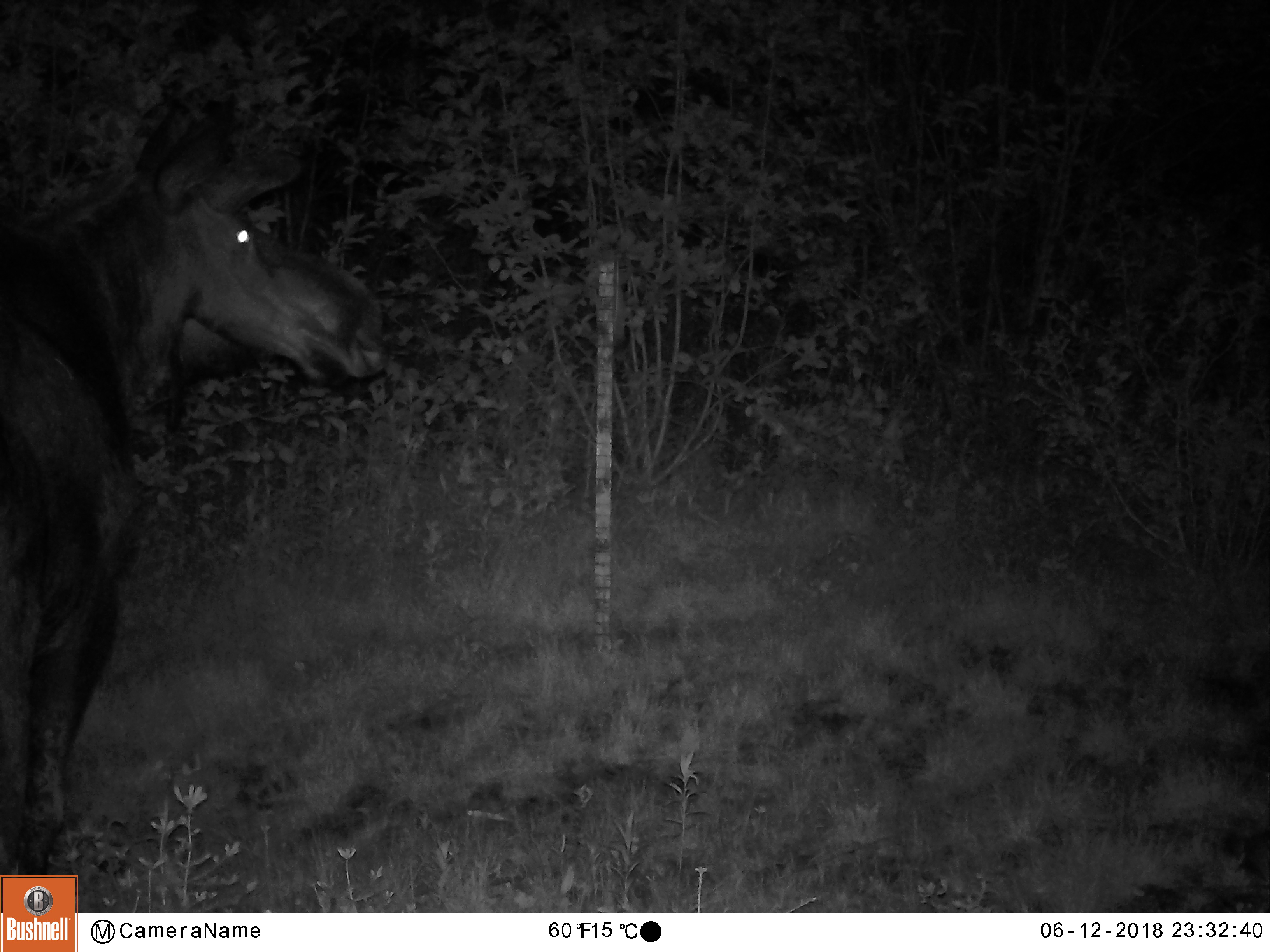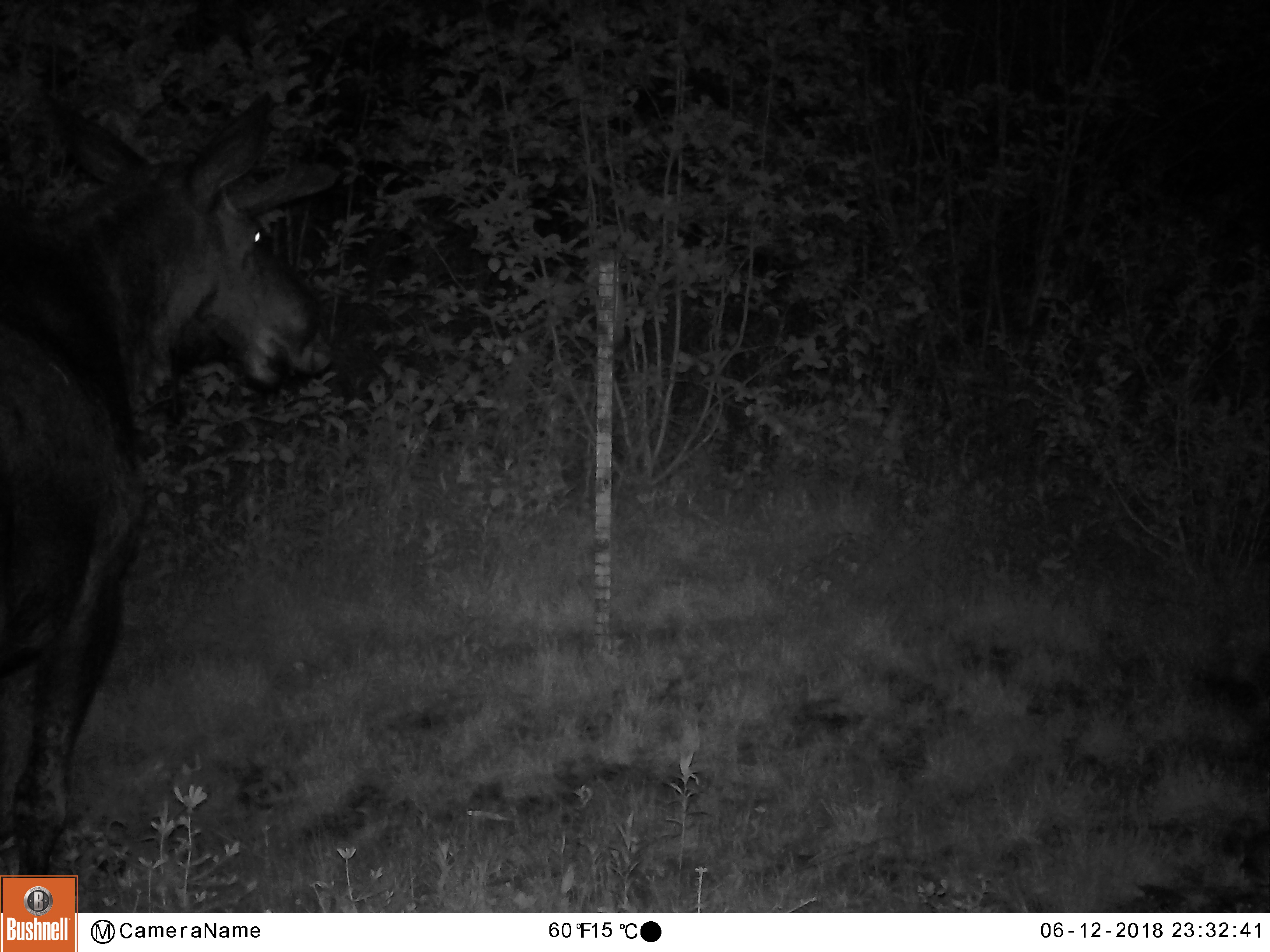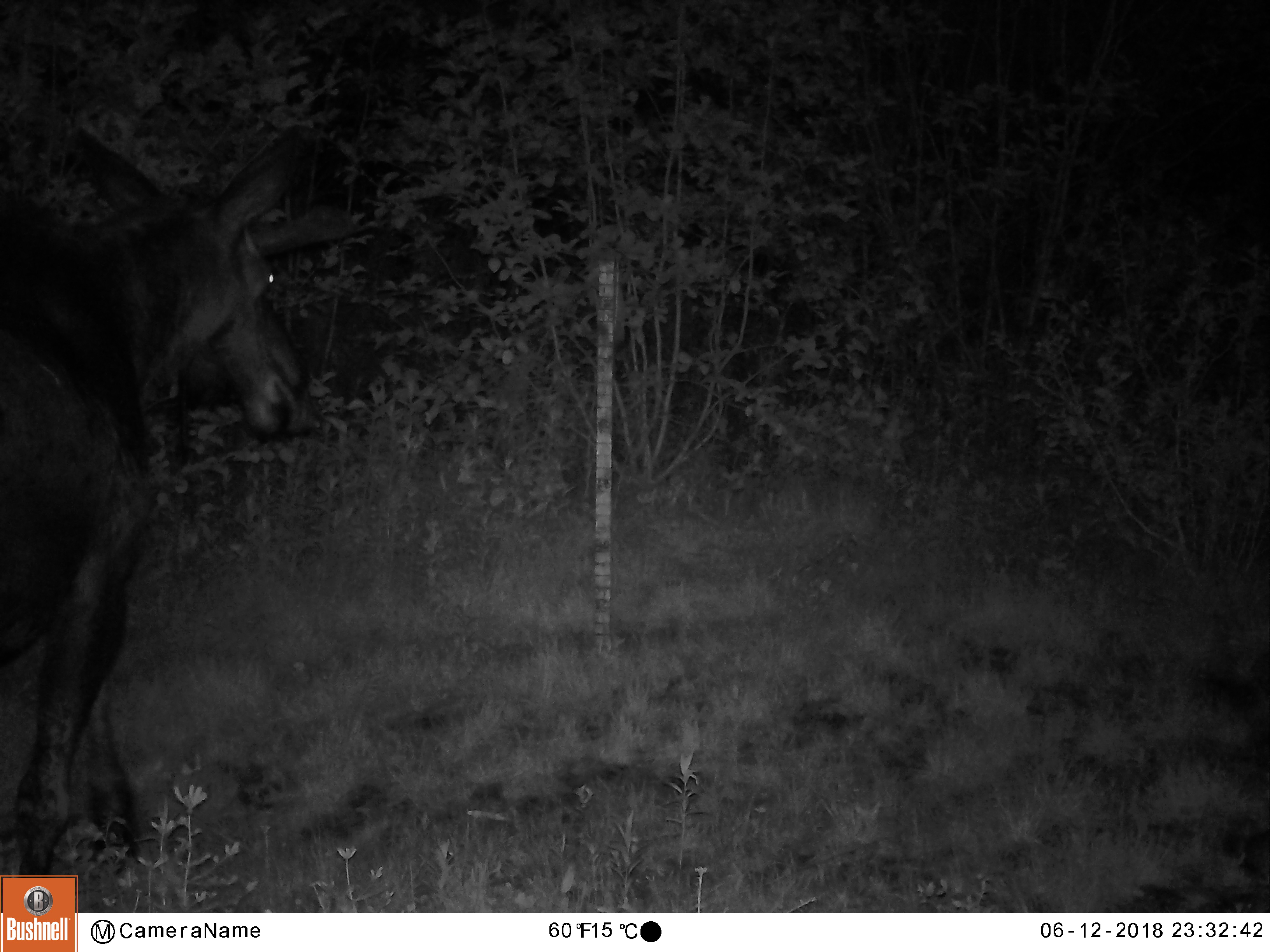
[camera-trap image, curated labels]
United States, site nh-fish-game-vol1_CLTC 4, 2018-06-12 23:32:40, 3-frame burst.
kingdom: Animalia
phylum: Chordata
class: Mammalia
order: Artiodactyla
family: Cervidae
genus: Alces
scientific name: Alces alces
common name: moose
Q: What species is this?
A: Moose (Alces alces).